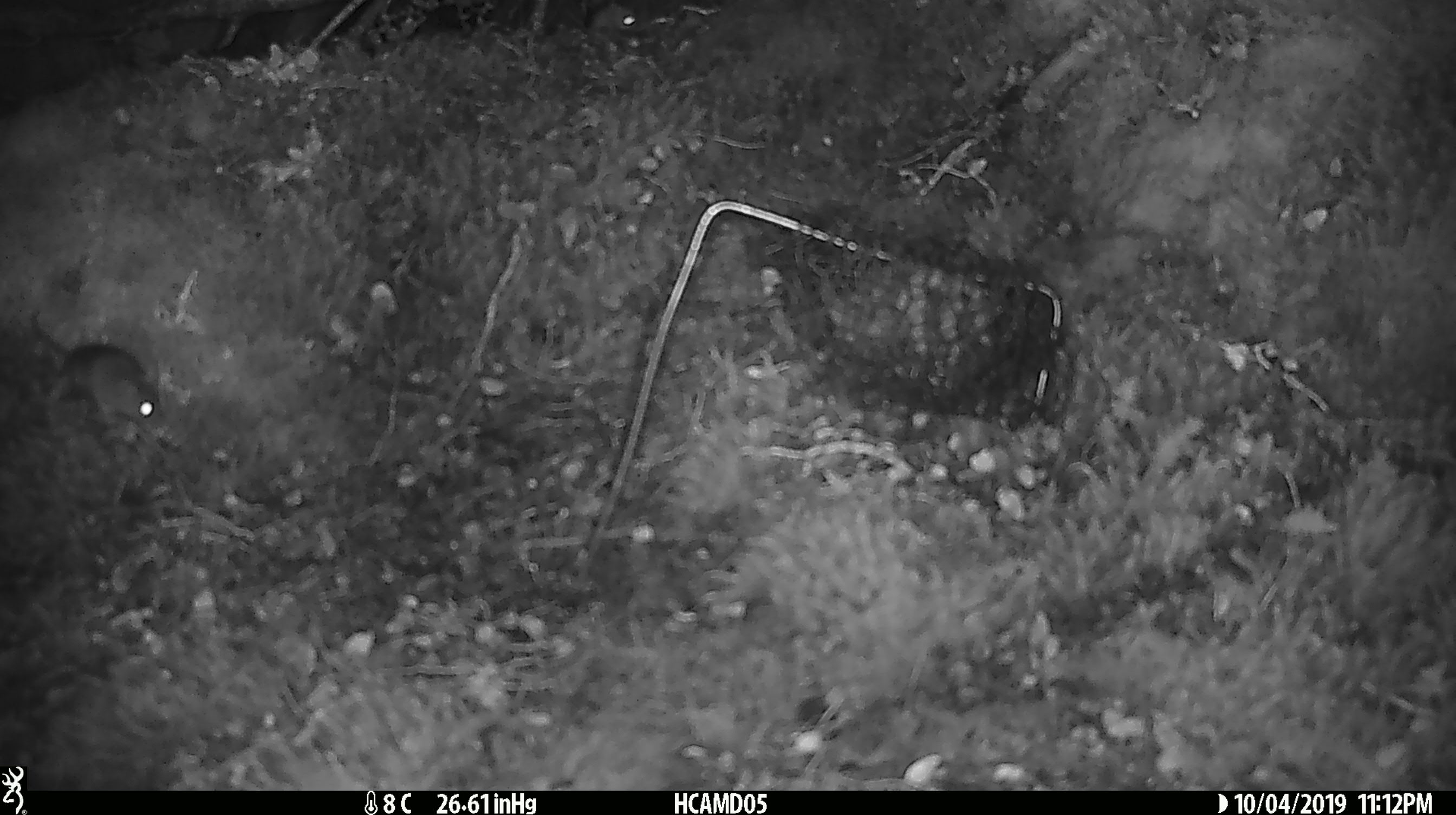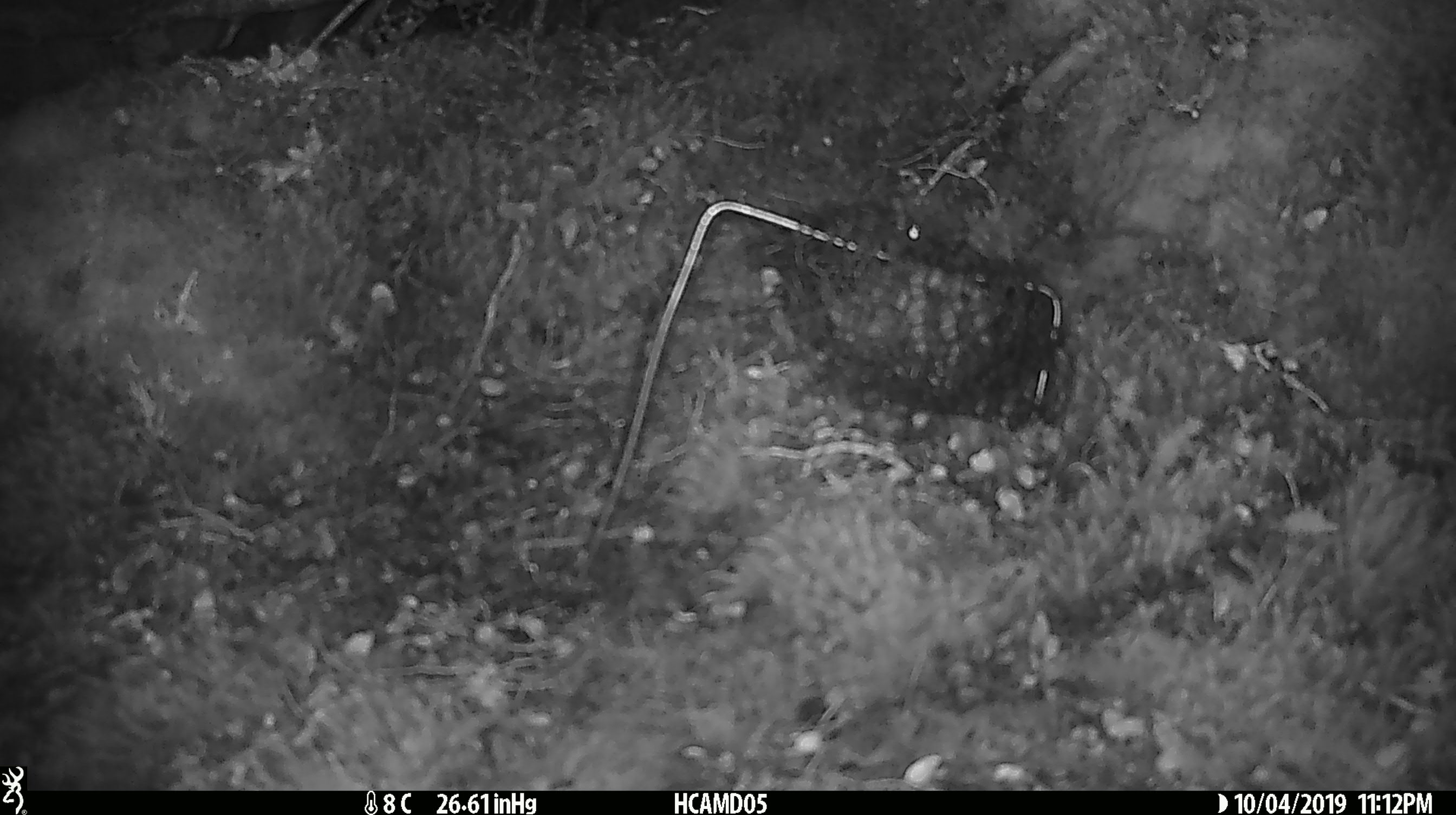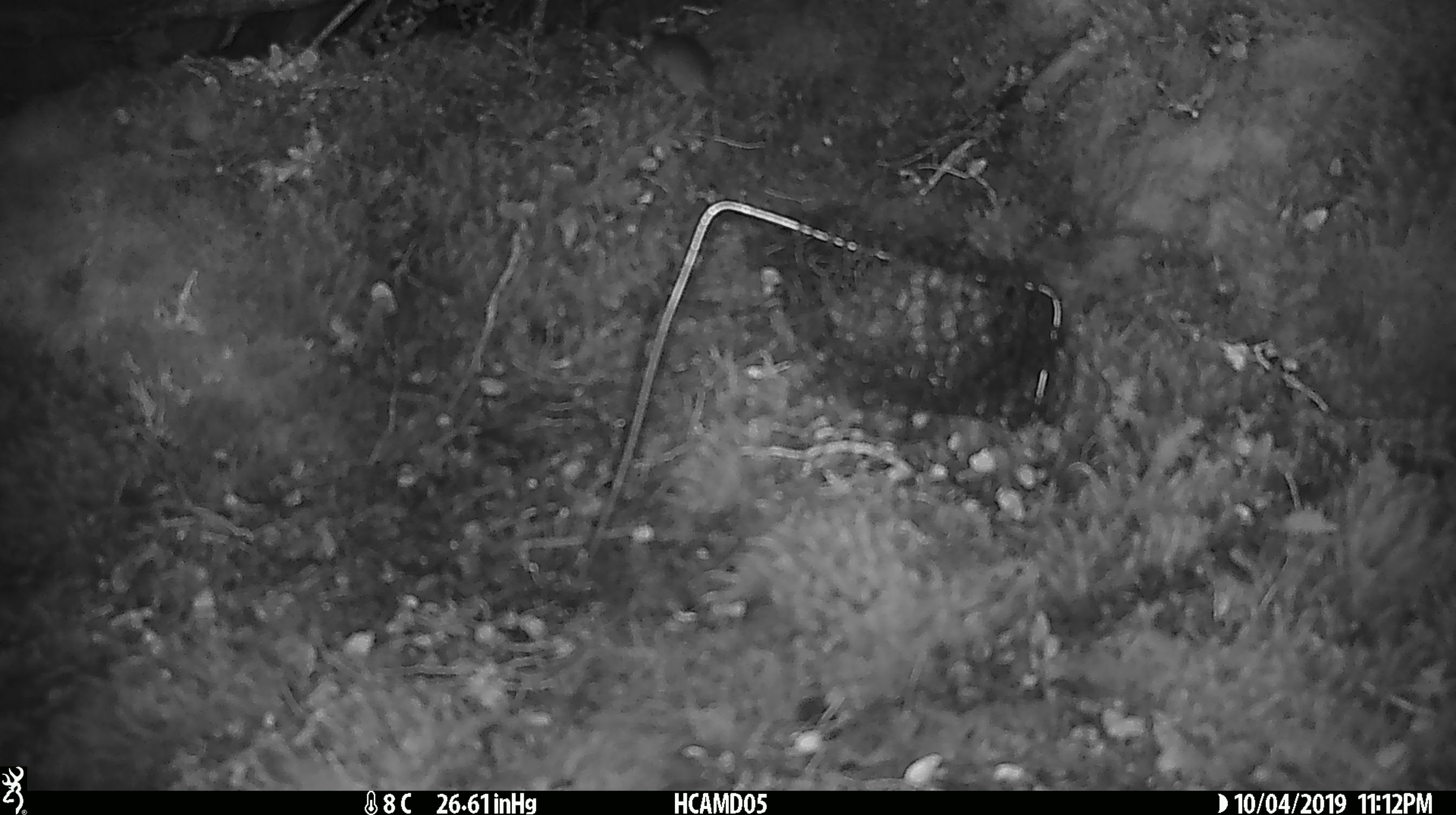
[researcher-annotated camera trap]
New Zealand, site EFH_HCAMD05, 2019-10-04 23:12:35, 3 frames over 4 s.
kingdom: Animalia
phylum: Chordata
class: Mammalia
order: Rodentia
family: Muridae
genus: Mus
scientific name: Mus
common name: mouse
Mouse (Mus).